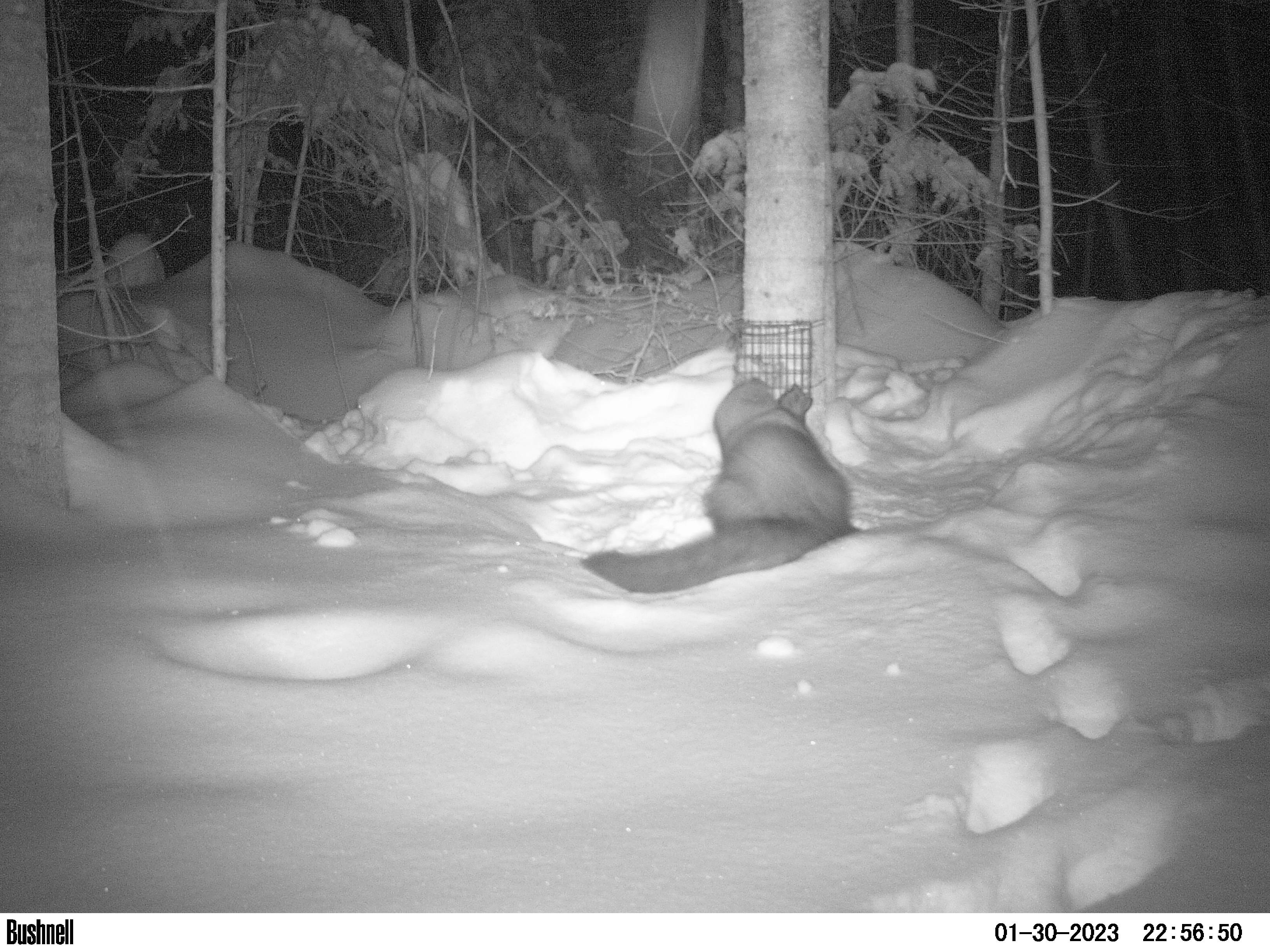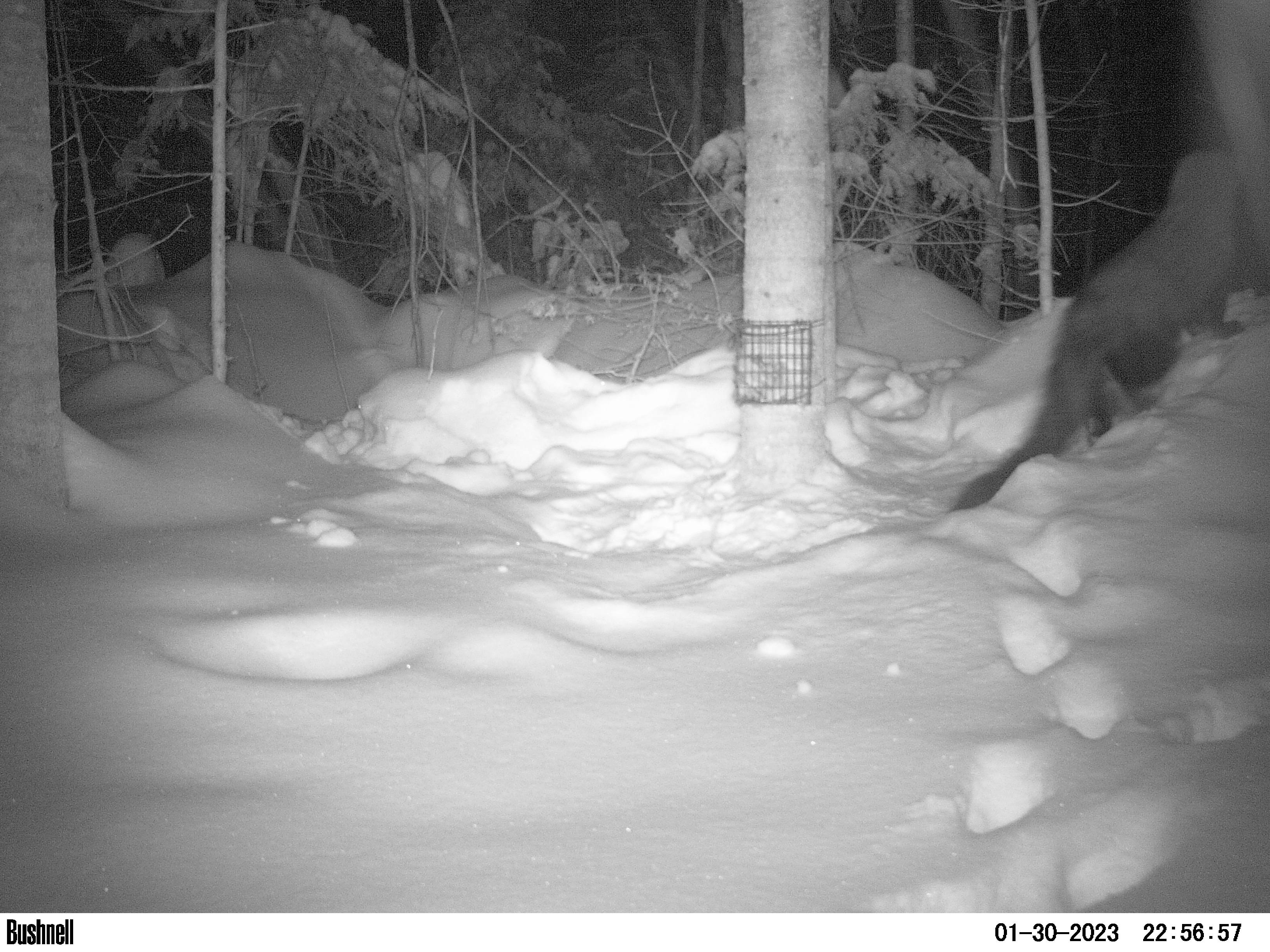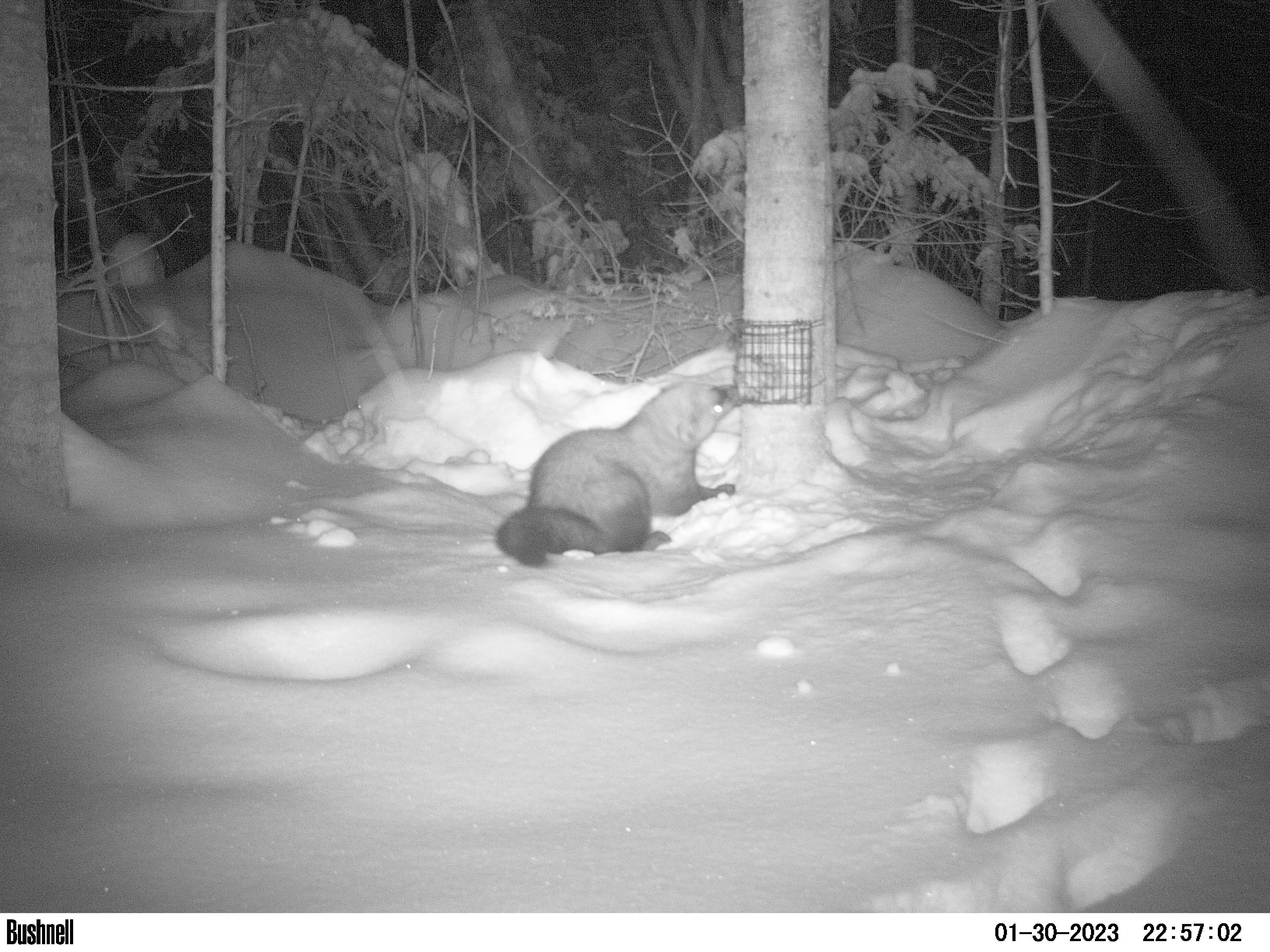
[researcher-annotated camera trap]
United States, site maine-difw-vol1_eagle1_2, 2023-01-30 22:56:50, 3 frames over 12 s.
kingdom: Animalia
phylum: Chordata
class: Mammalia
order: Carnivora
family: Mustelidae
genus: Pekania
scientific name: Pekania pennanti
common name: fisher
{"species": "fisher (Pekania pennanti)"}